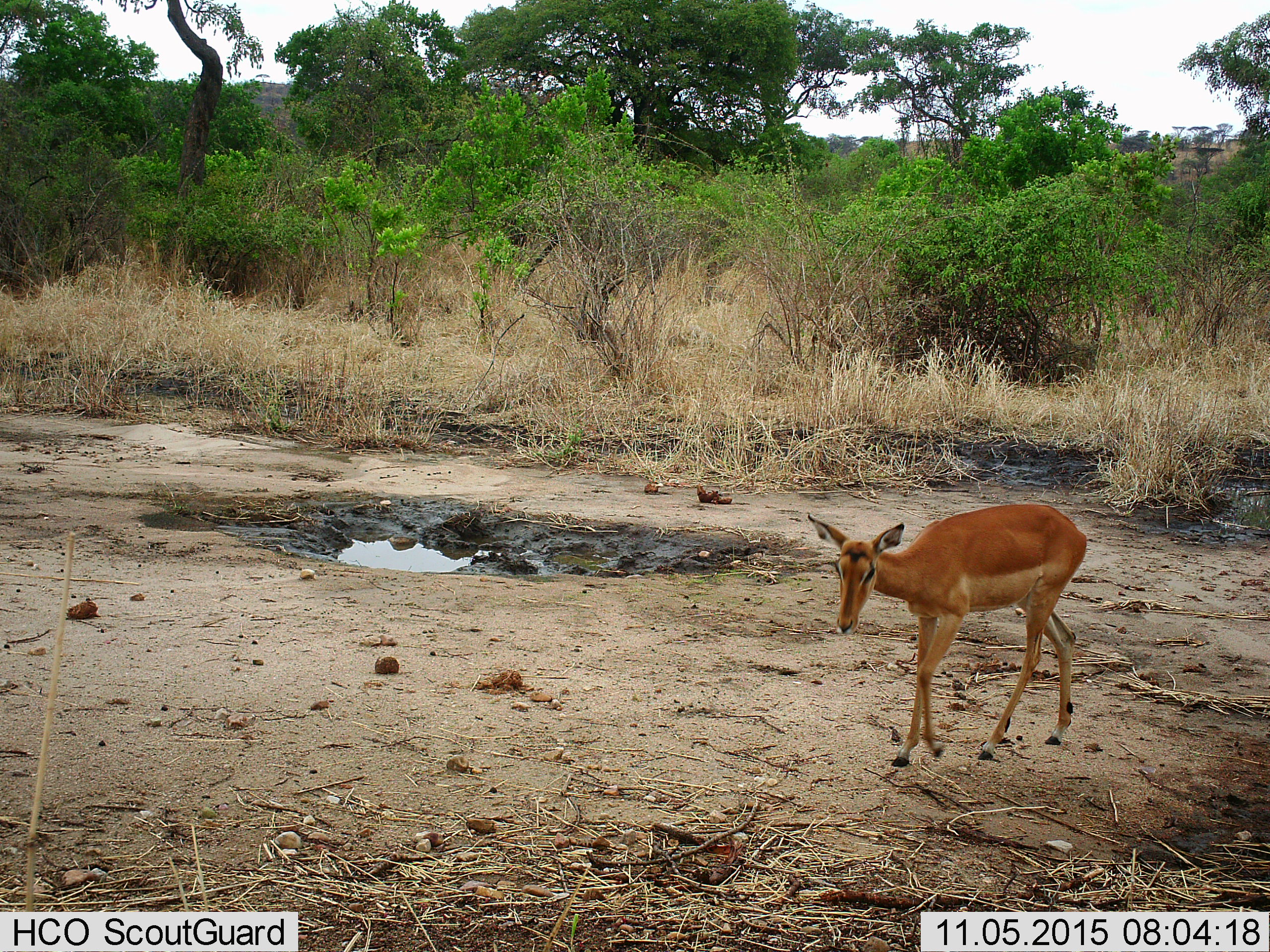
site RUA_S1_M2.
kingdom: Animalia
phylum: Chordata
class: Mammalia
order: Artiodactyla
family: Bovidae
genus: Aepyceros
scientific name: Aepyceros melampus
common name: impala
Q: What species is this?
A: Impala (Aepyceros melampus).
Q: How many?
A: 1.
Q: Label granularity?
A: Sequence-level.